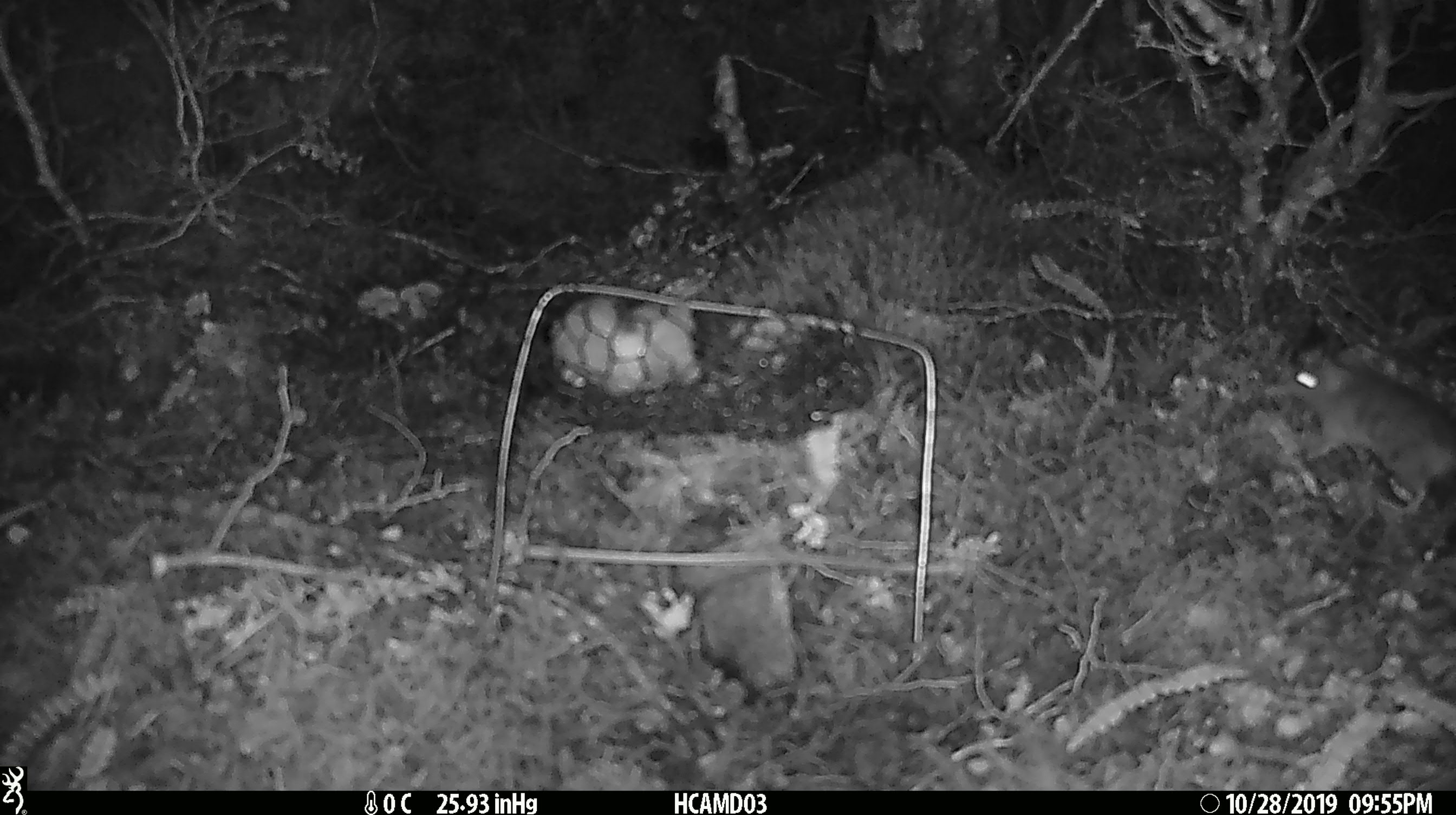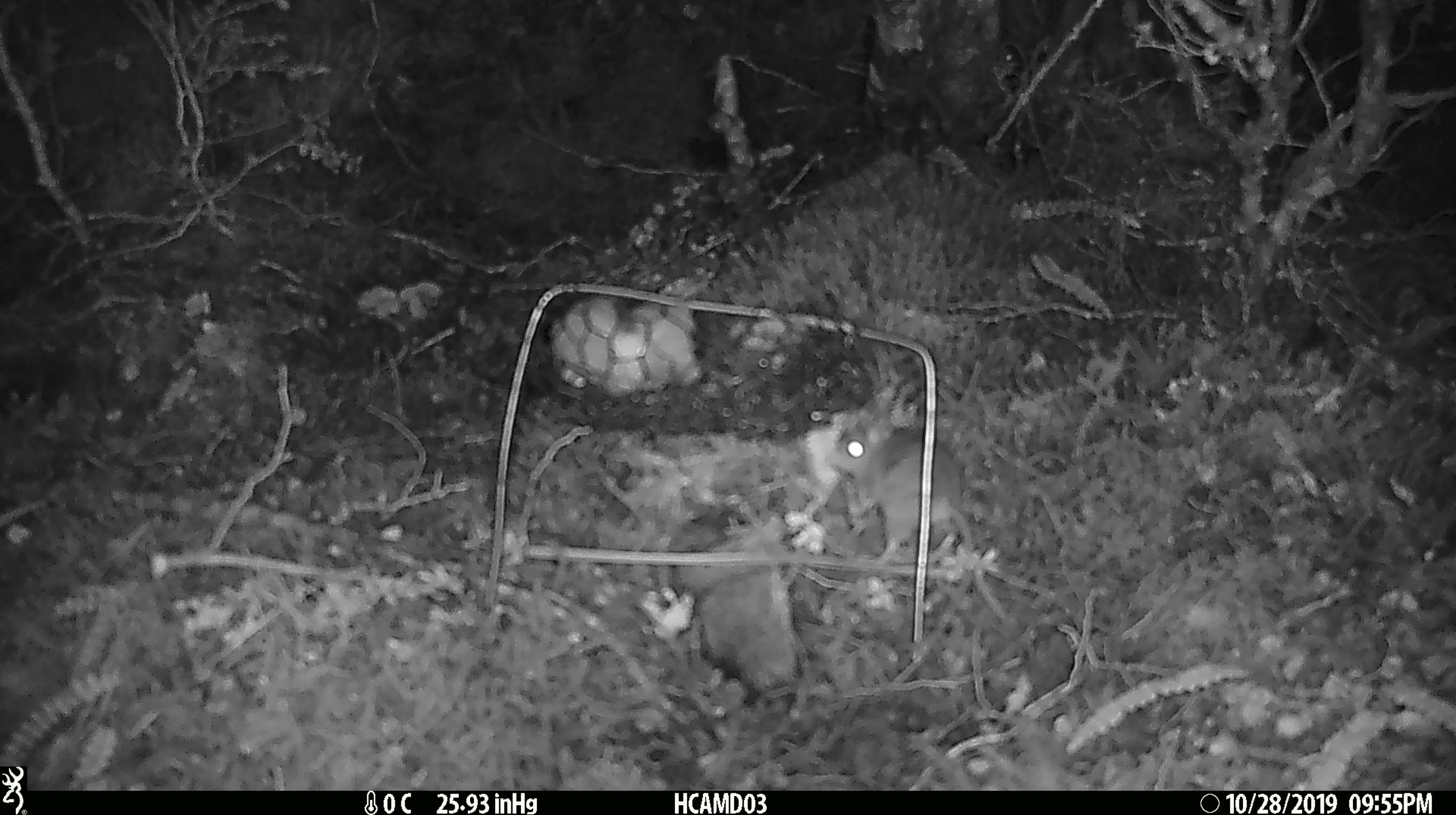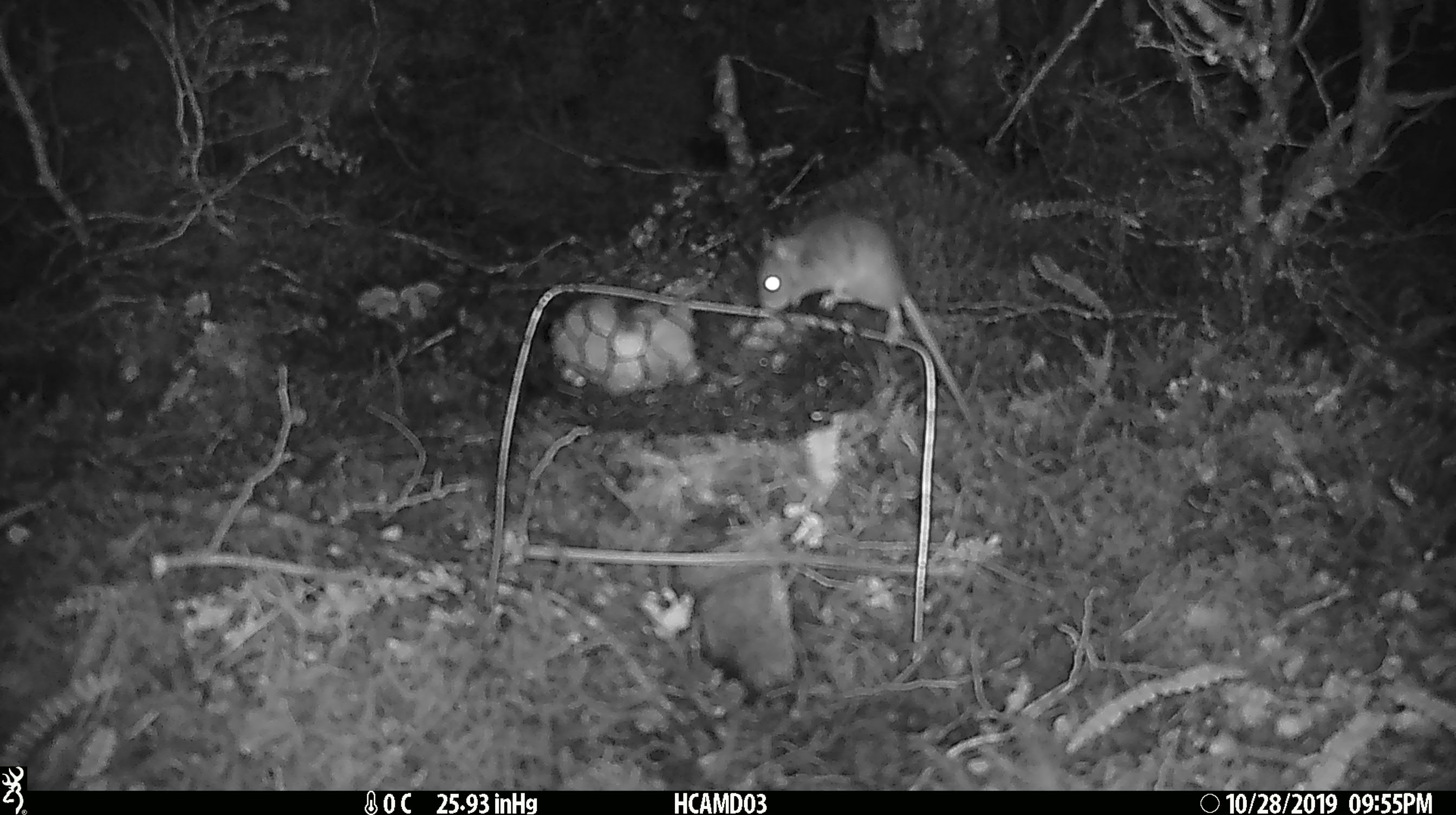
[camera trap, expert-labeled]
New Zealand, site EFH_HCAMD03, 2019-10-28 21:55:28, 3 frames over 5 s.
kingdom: Animalia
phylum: Chordata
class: Mammalia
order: Rodentia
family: Muridae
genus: Mus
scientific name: Mus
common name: mouse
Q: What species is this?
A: Mouse (Mus).